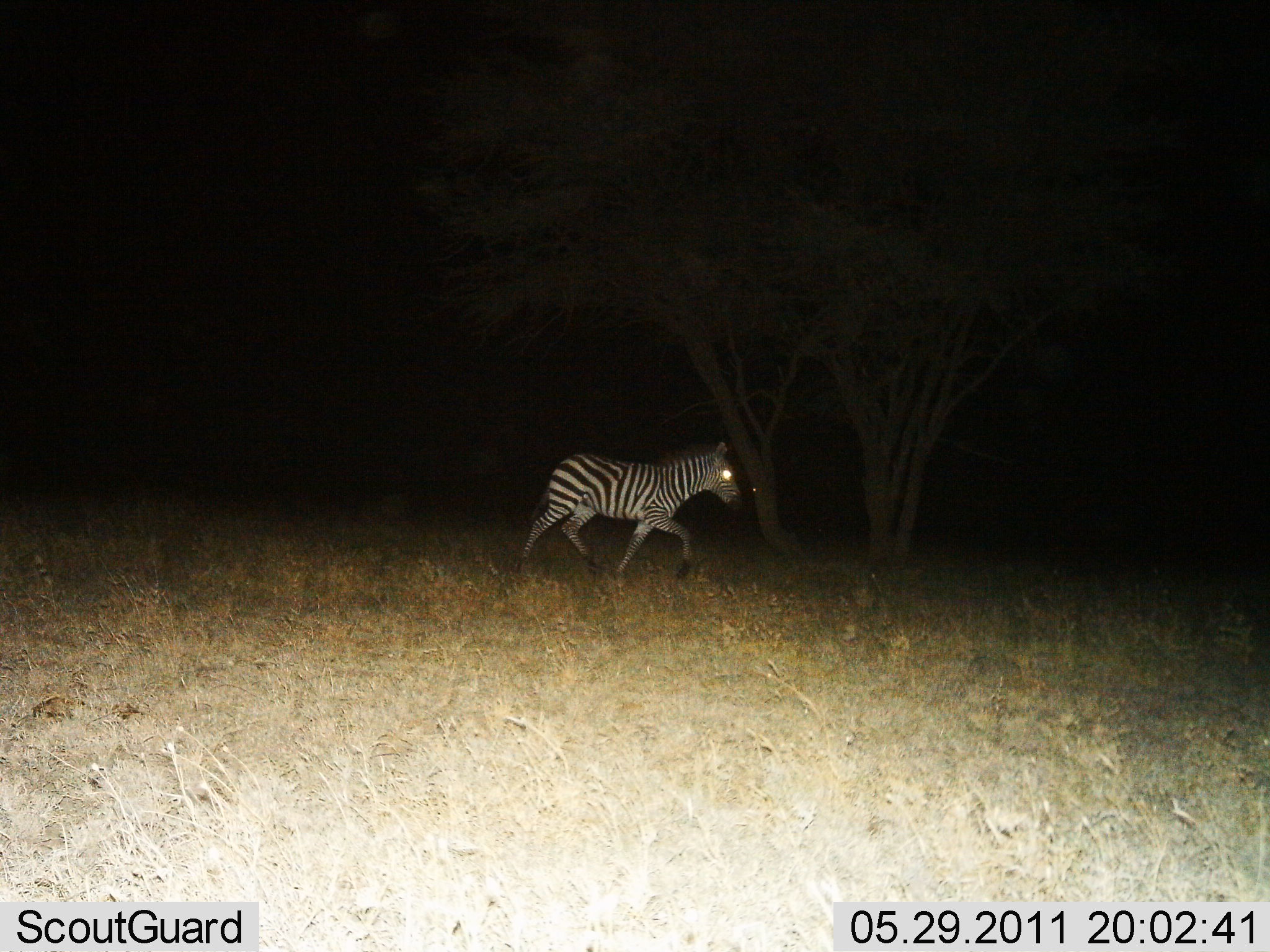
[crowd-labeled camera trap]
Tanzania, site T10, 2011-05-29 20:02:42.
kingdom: Animalia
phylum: Chordata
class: Mammalia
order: Perissodactyla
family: Equidae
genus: Equus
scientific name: Equus quagga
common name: plains zebra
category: zebra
Zebra (plains zebra) (Equus quagga), count 1. Behavior (volunteer vote fractions): standing 10%, resting 0%, moving 100%, interacting 0%. Young present (vote fraction): 0%. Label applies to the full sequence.